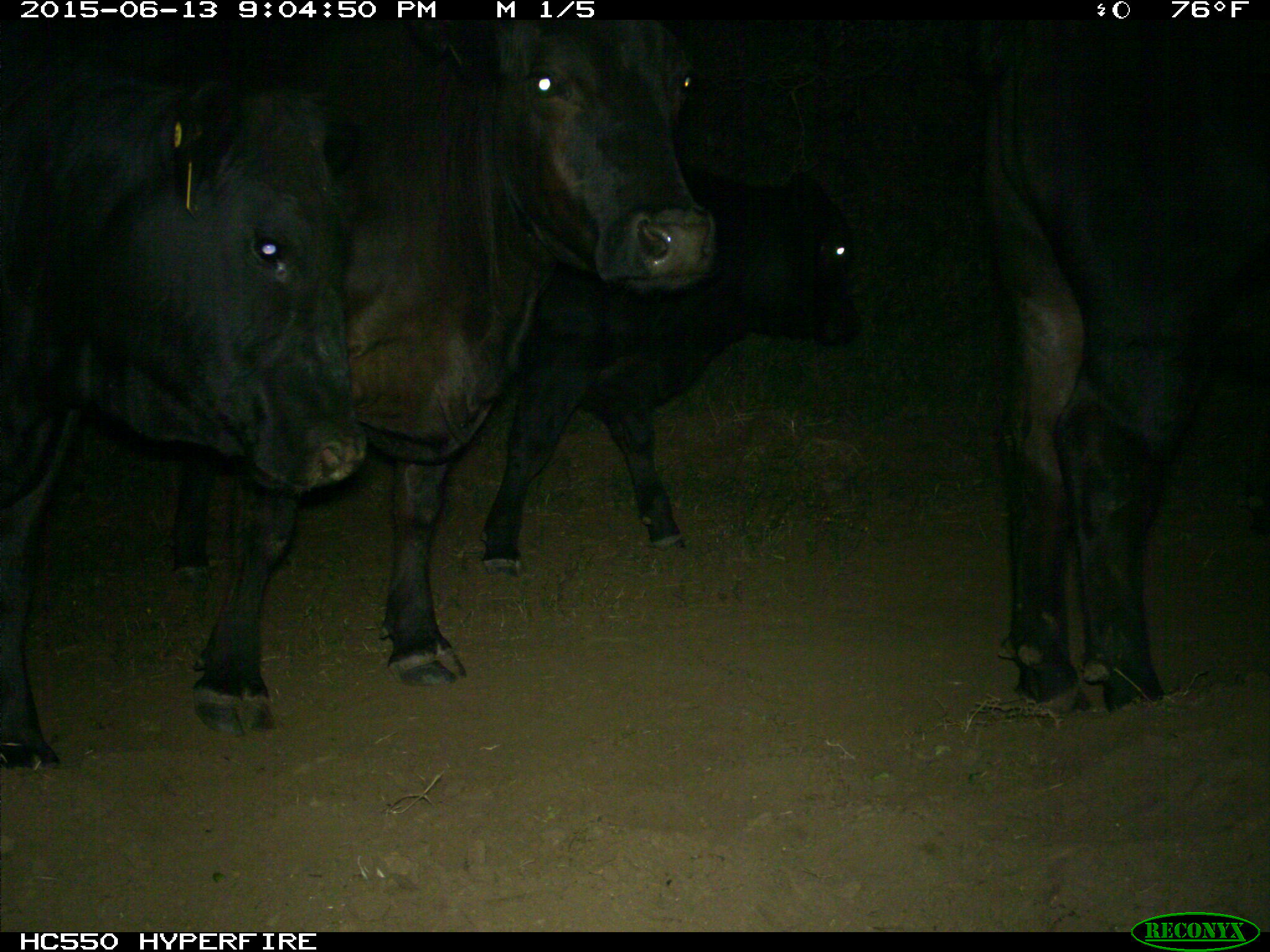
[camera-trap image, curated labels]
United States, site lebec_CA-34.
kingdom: Animalia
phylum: Chordata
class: Mammalia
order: Artiodactyla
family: Bovidae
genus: Bos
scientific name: Bos taurus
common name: domestic cow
Bos taurus (domestic cow).